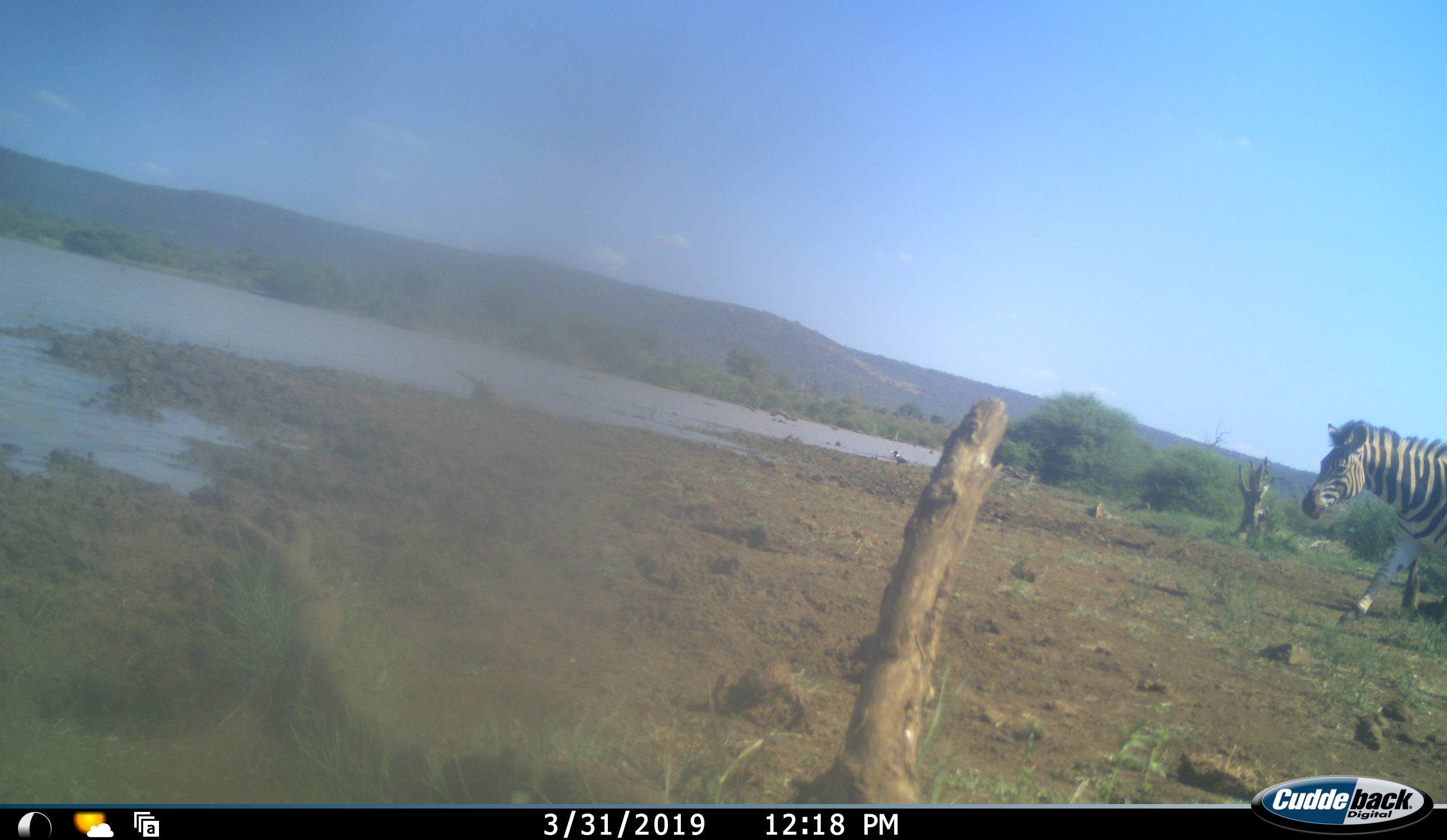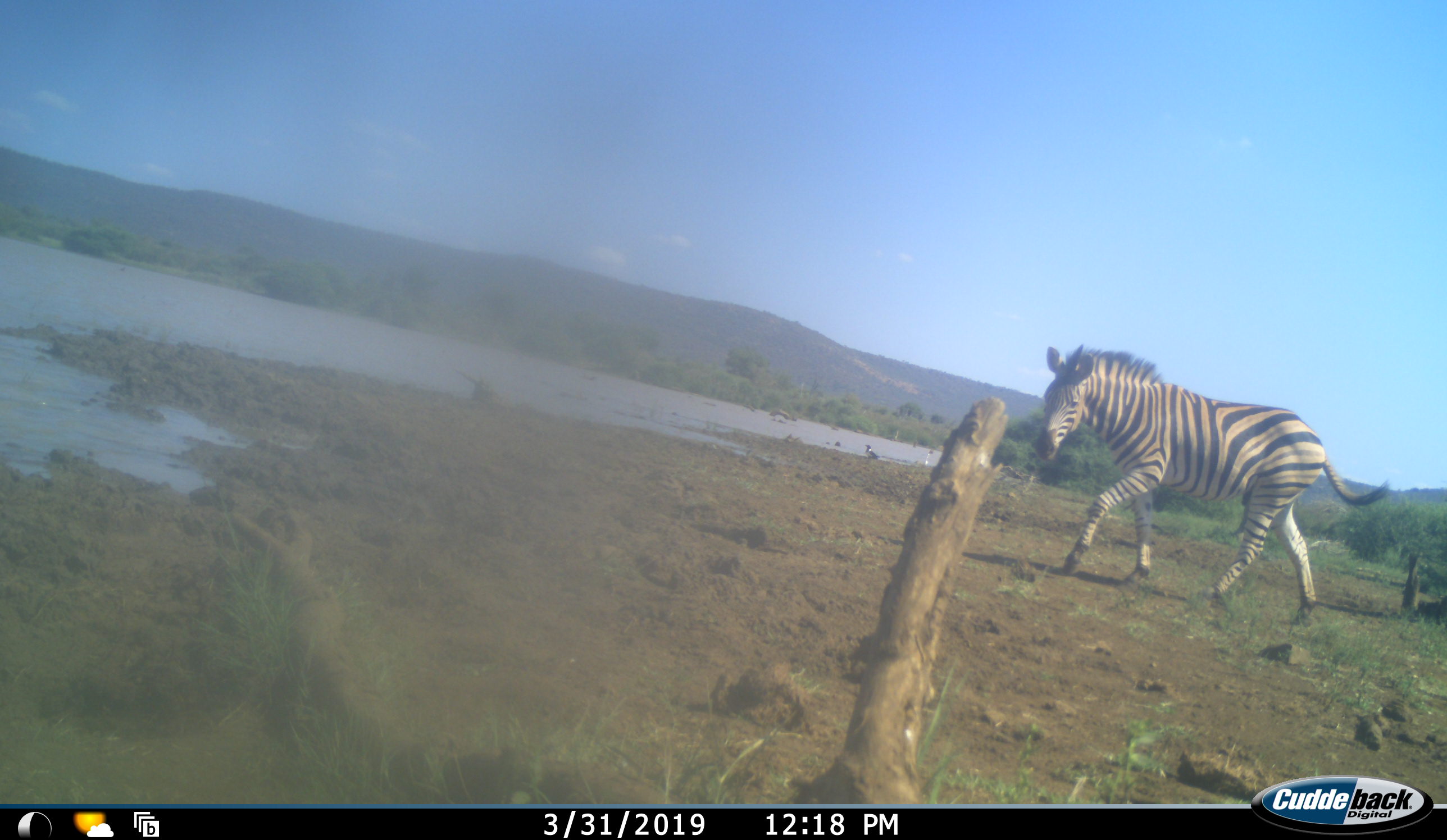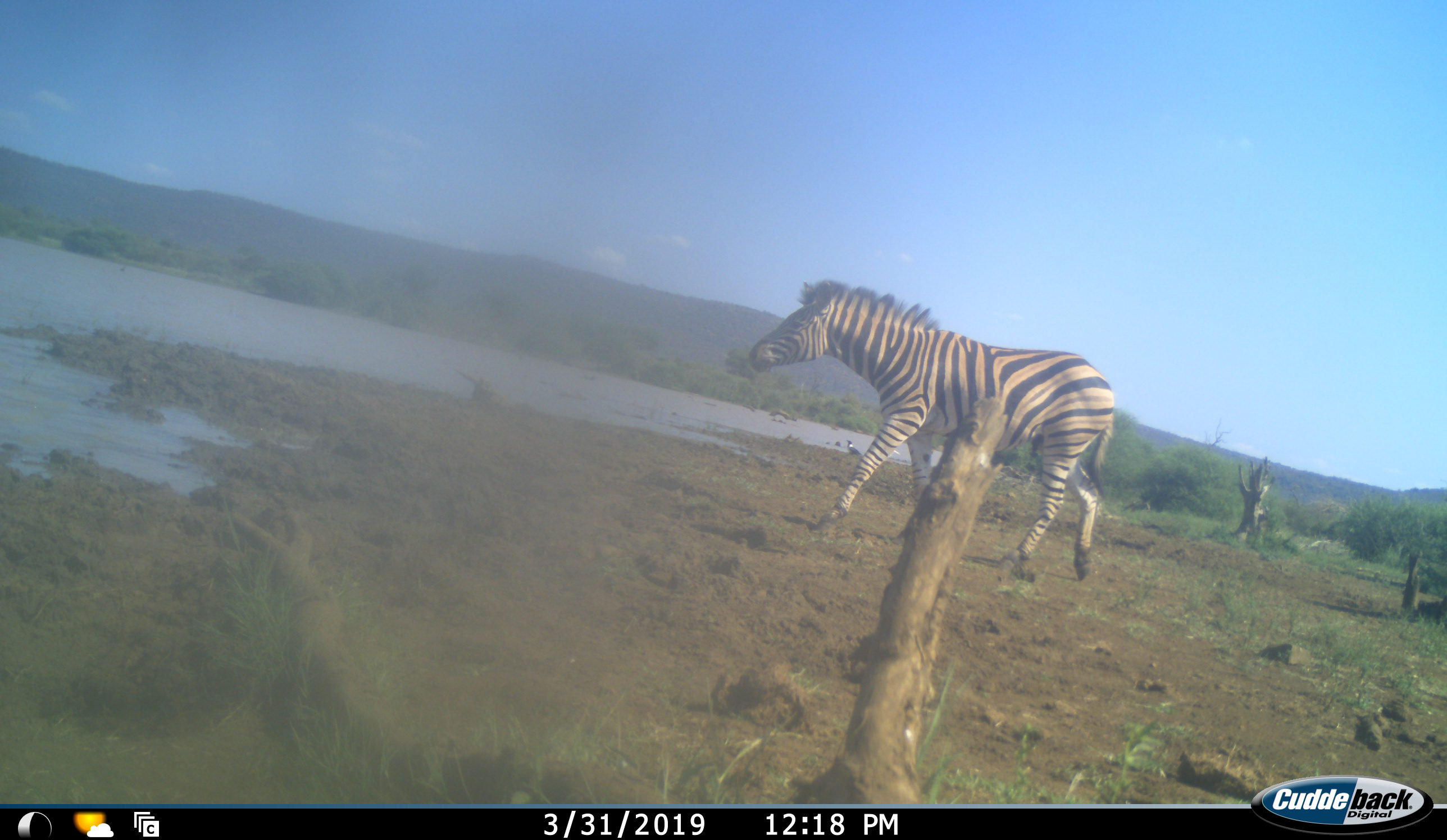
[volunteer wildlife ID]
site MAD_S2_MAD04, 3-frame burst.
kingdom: Animalia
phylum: Chordata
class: Mammalia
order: Perissodactyla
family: Equidae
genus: Equus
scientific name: Equus quagga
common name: plains zebra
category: zebraplains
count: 1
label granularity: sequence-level